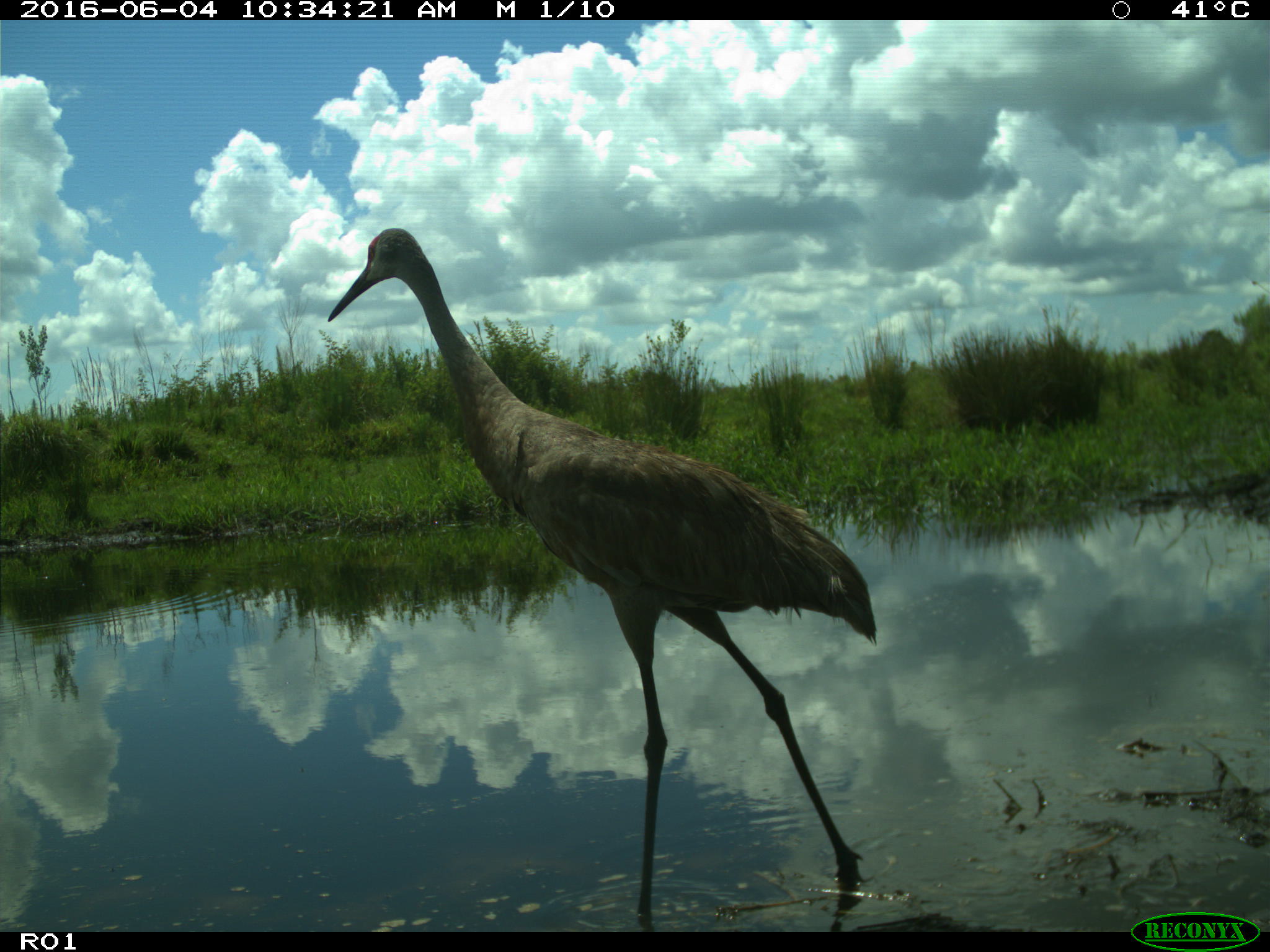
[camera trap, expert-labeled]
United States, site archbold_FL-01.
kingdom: Animalia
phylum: Chordata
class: Aves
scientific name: Aves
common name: birds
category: unidentified bird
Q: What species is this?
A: Unidentified bird (birds) (Aves).